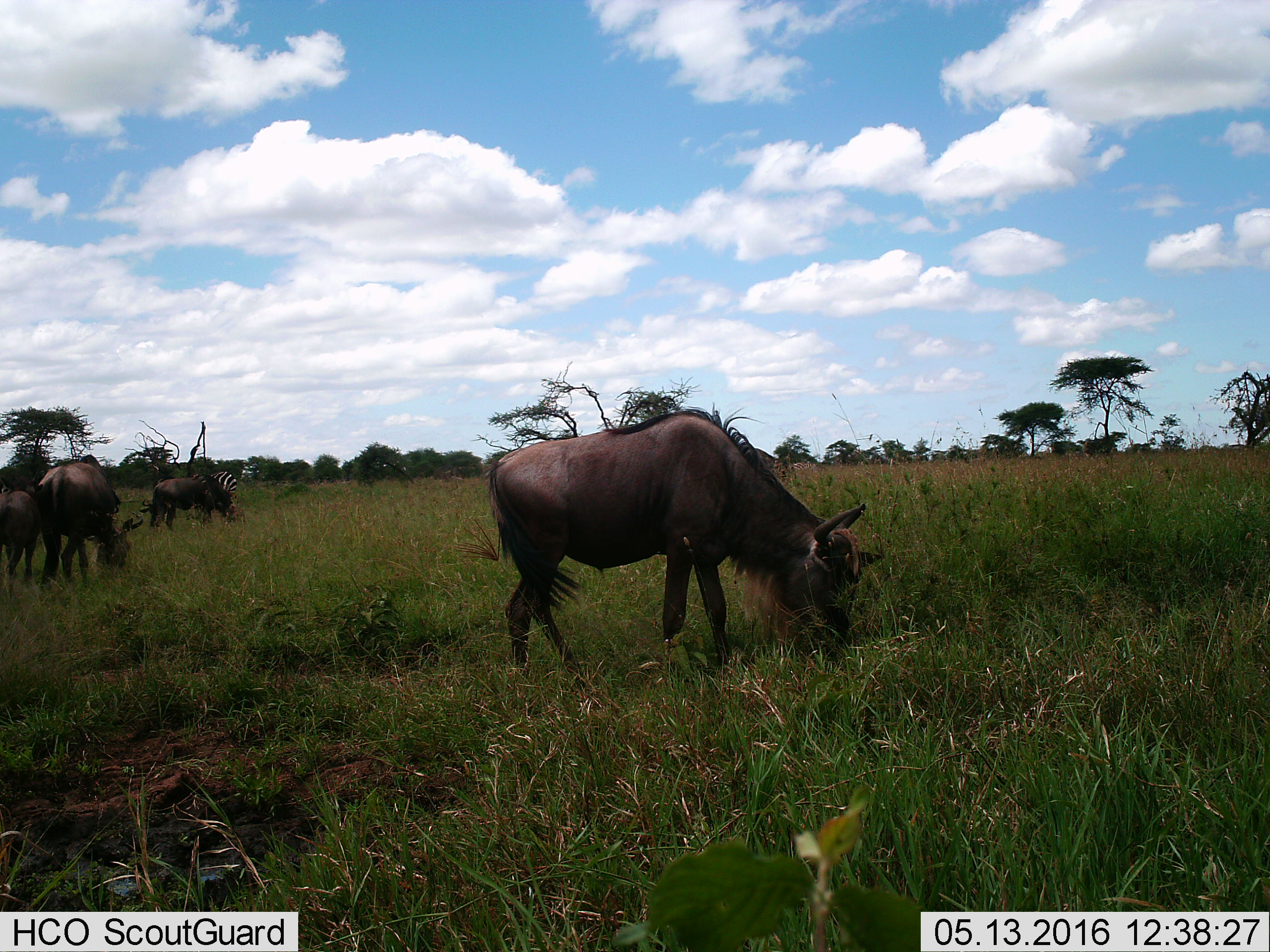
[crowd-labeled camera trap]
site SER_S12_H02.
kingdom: Animalia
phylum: Chordata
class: Mammalia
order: Artiodactyla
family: Bovidae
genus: Connochaetes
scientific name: Connochaetes taurinus taurinus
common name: blue wildebeest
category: wildebeestblue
Wildebeestblue (blue wildebeest) (Connochaetes taurinus taurinus), count 4. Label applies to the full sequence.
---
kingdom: Animalia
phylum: Chordata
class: Mammalia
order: Perissodactyla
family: Equidae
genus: Equus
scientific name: Equus quagga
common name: plains zebra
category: zebraplains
Zebraplains (plains zebra) (Equus quagga), count 1. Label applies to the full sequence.